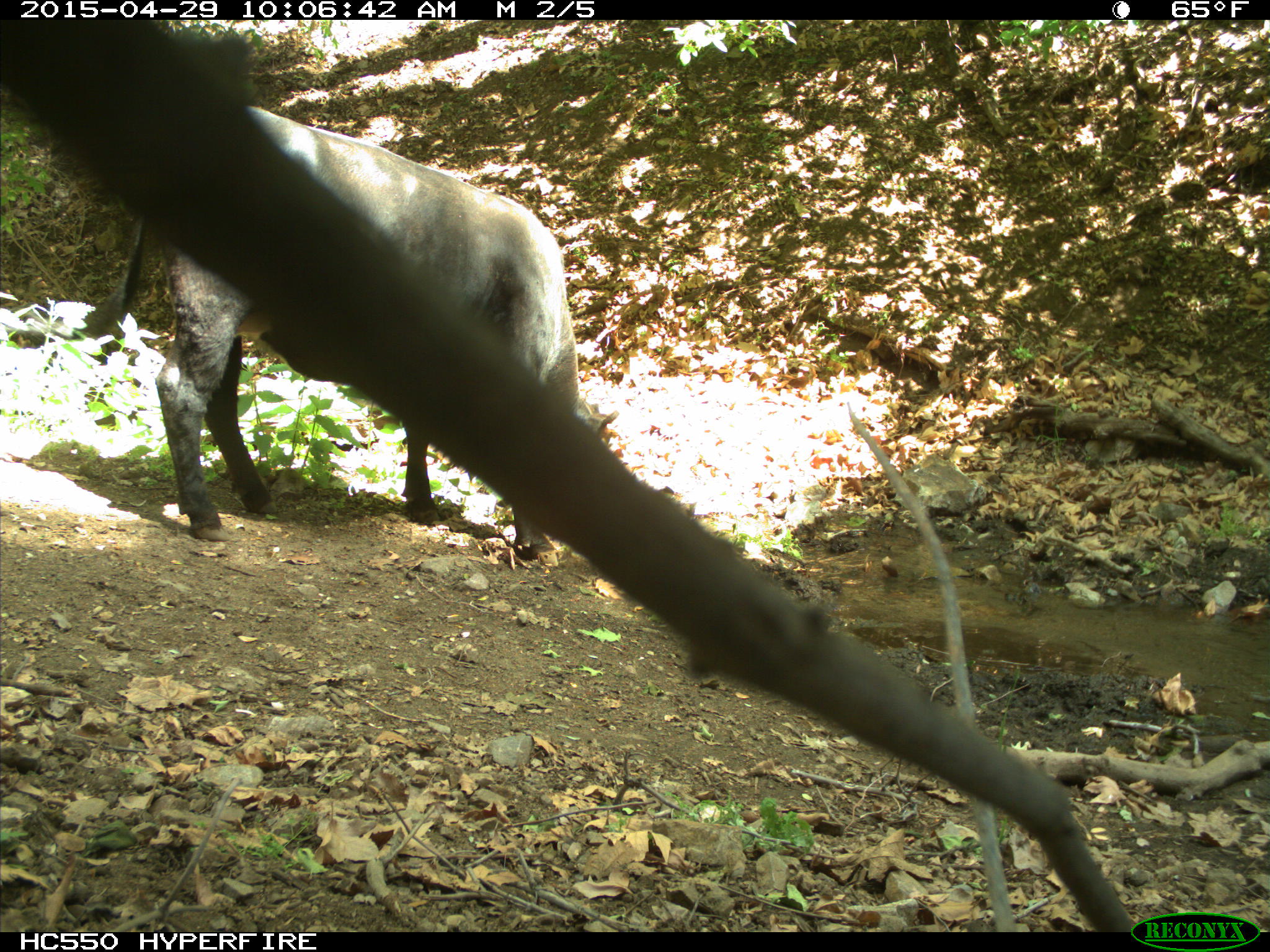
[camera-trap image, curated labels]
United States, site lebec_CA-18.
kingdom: Animalia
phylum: Chordata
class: Mammalia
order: Artiodactyla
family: Bovidae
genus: Bos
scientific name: Bos taurus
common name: domestic cow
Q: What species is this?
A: Bos taurus (domestic cow).